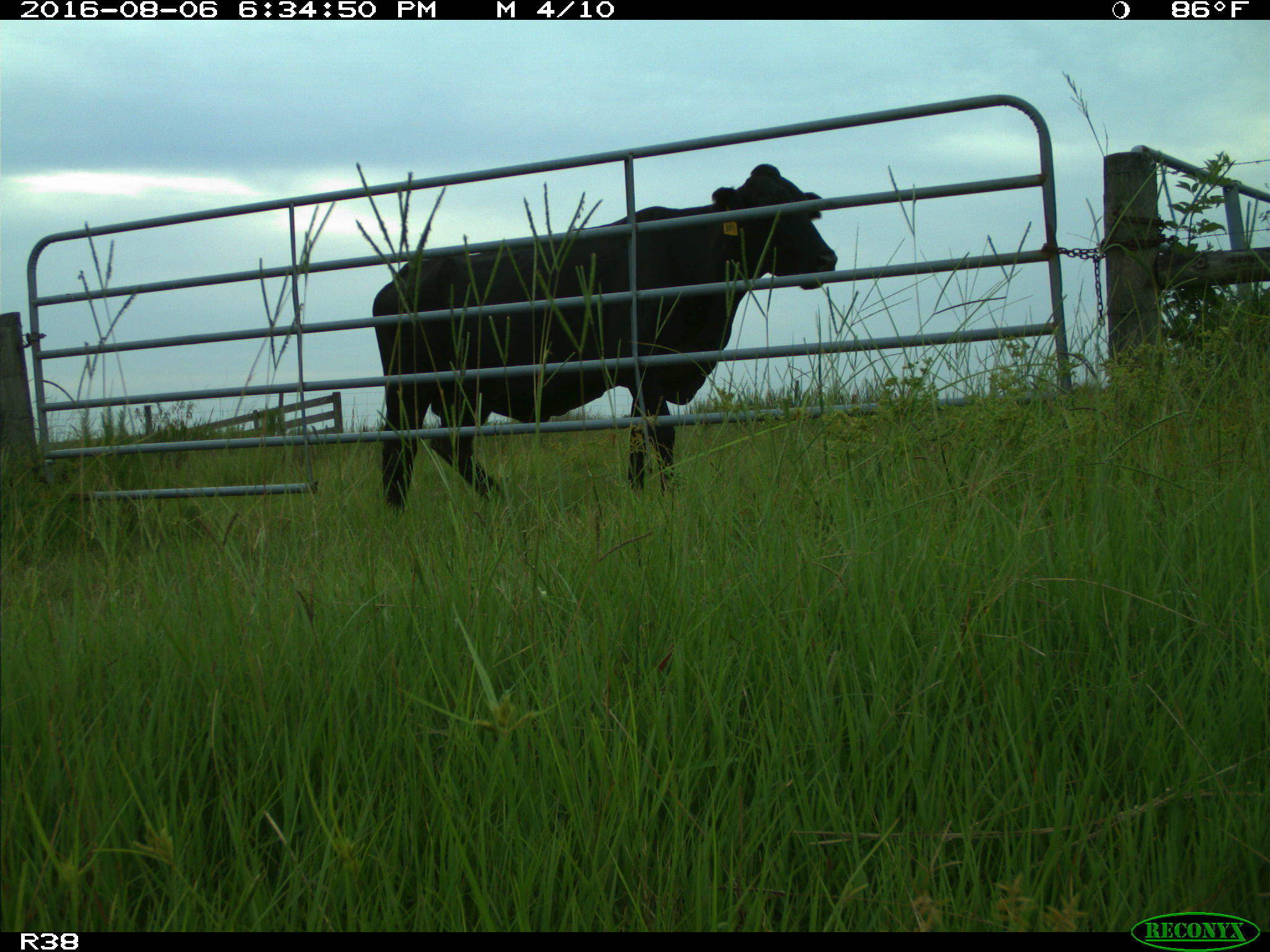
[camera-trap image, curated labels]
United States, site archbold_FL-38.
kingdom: Animalia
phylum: Chordata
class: Mammalia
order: Artiodactyla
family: Bovidae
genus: Bos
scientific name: Bos taurus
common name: domestic cow